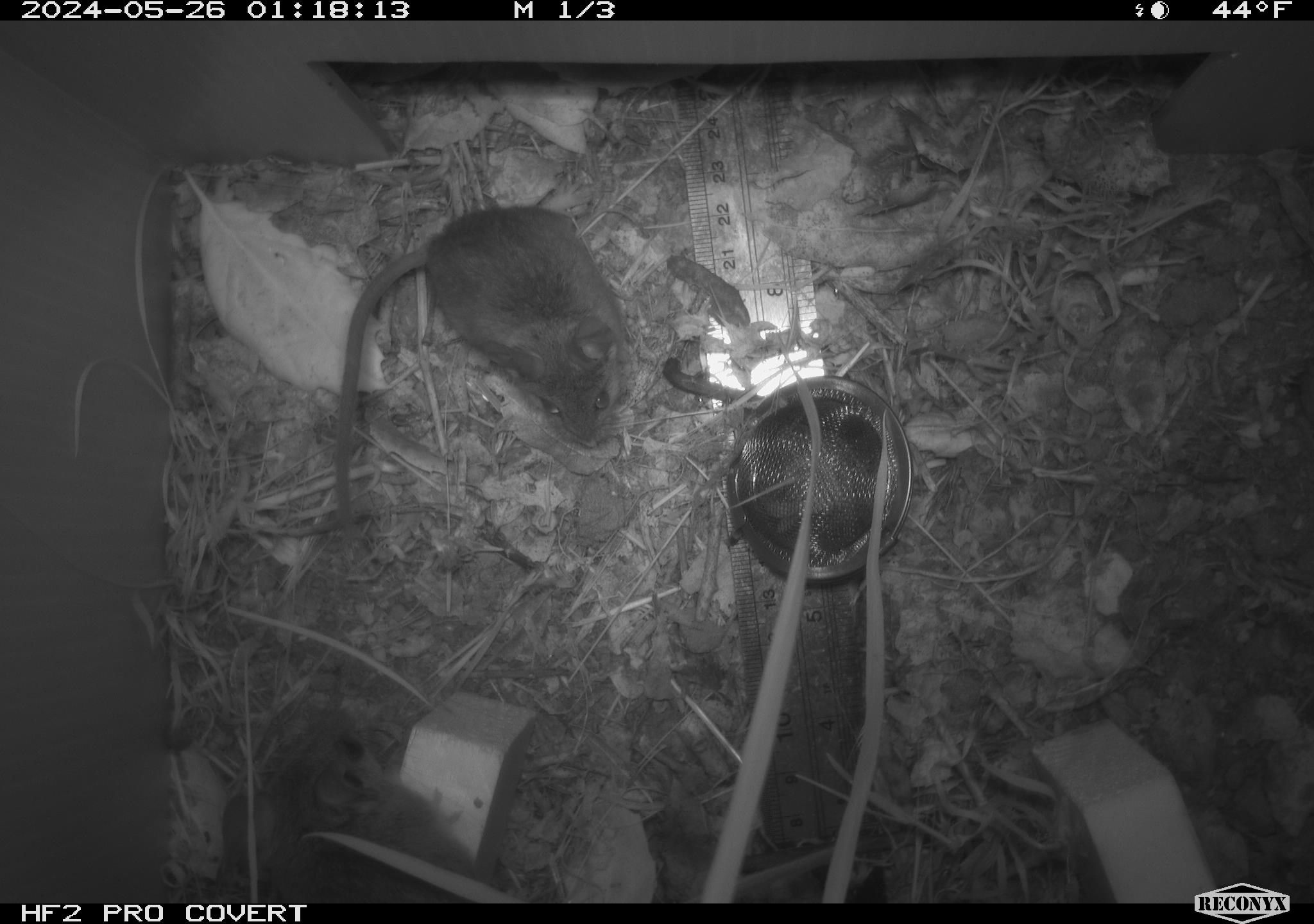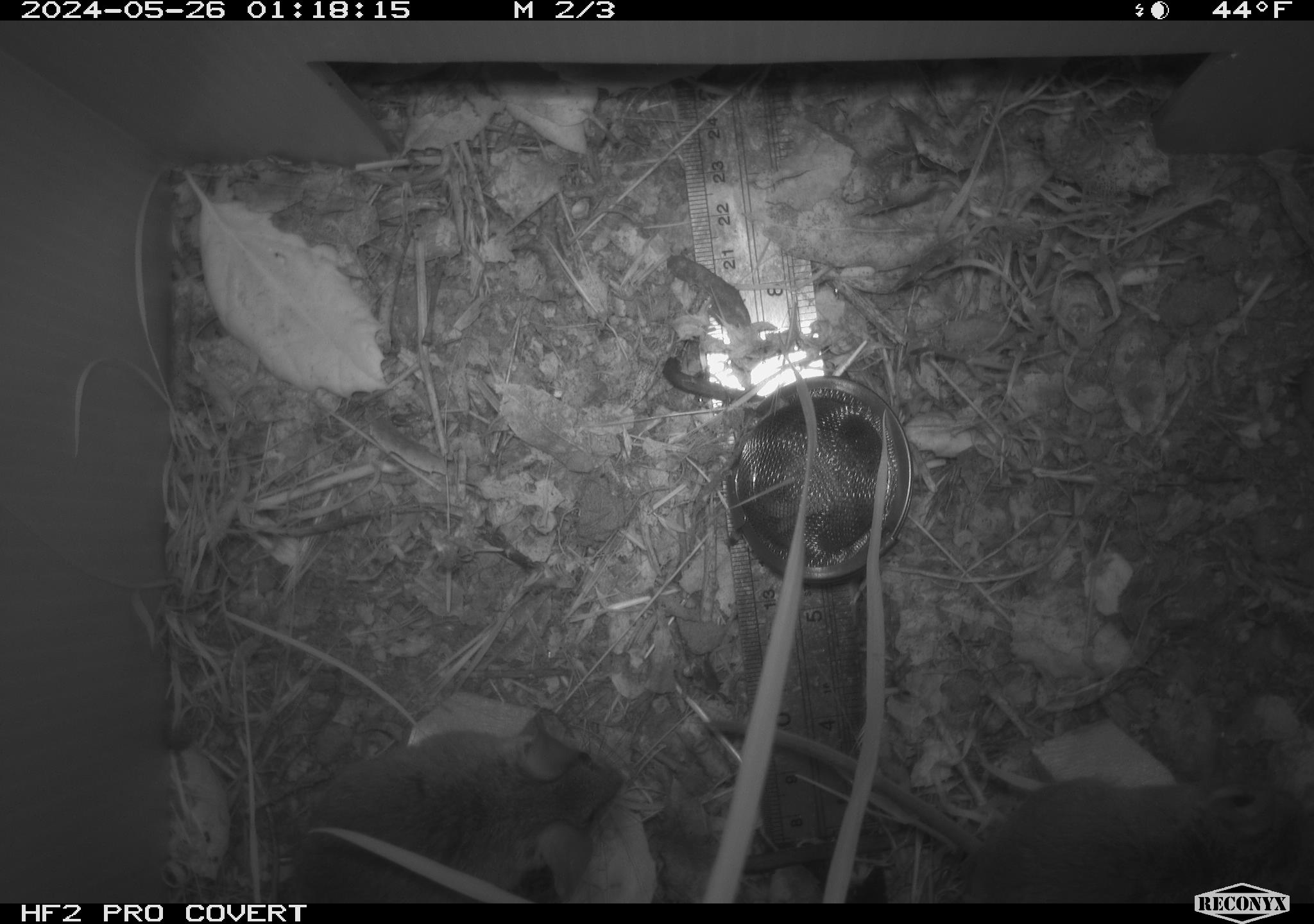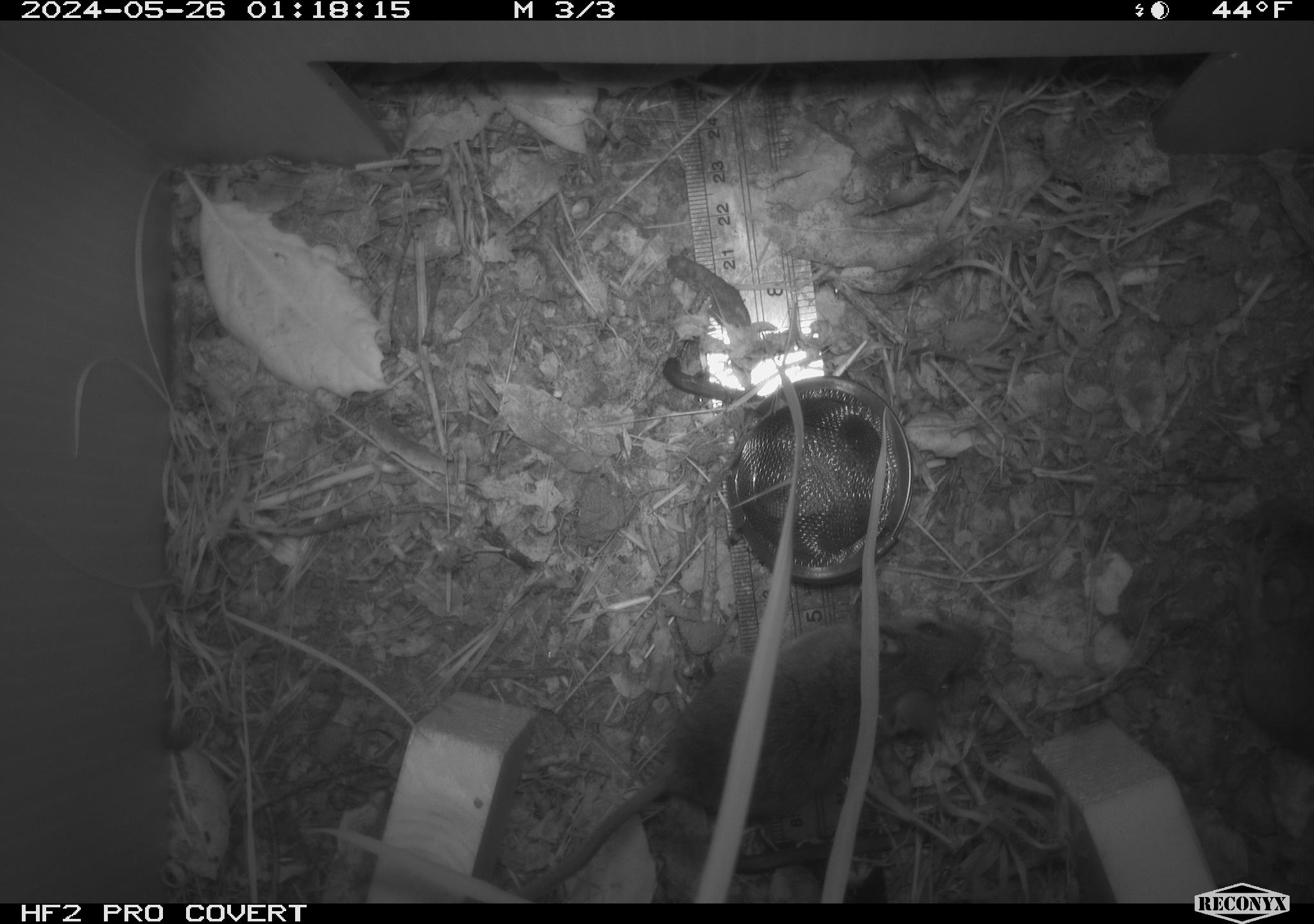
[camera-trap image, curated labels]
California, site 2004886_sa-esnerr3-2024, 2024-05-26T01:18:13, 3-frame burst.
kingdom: Animalia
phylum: Chordata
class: Mammalia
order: Rodentia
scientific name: Rodentia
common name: rodent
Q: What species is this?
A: Rodent (Rodentia).